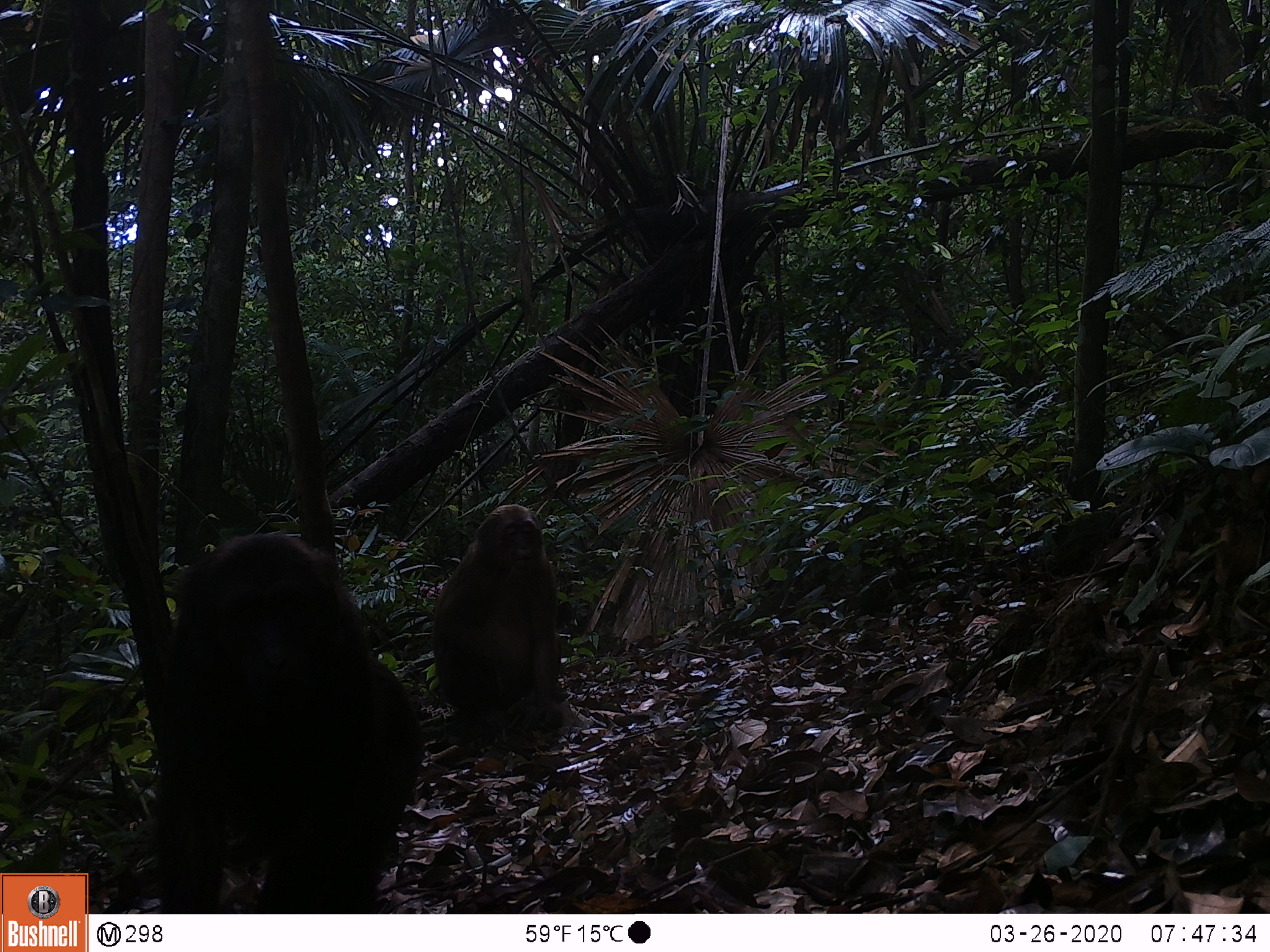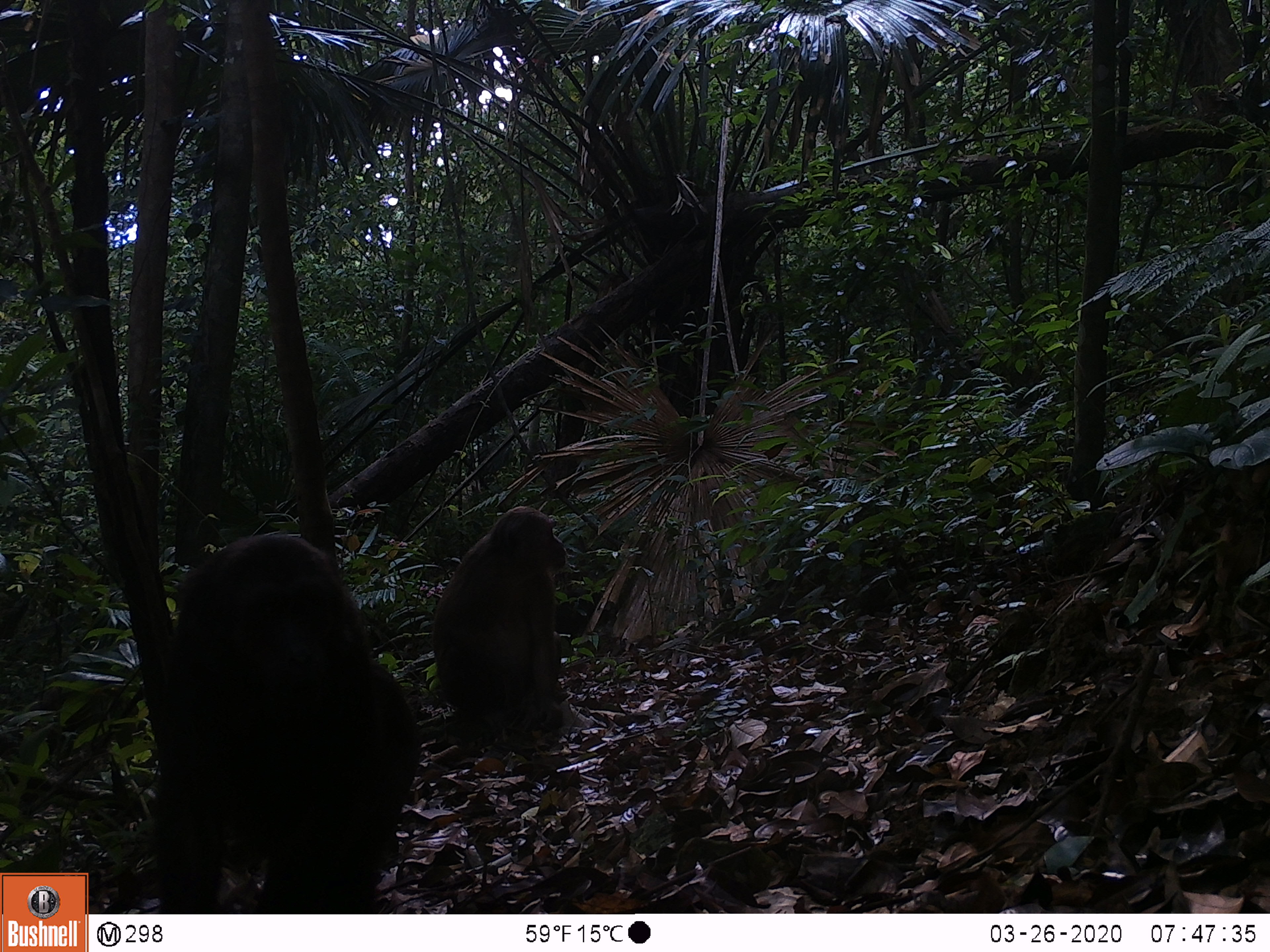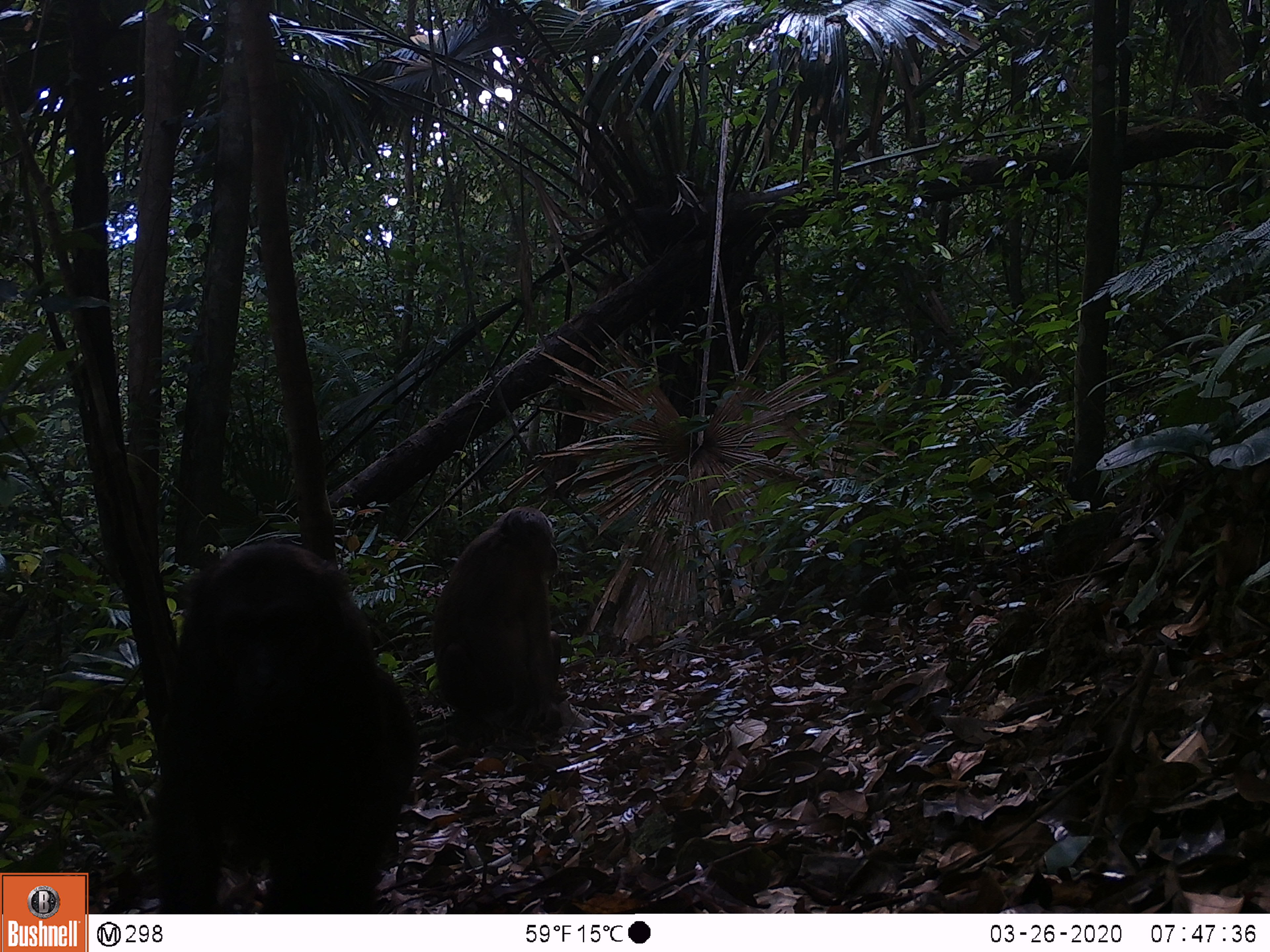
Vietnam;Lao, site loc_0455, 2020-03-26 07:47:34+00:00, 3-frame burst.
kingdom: Animalia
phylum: Chordata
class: Mammalia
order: Primates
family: Cercopithecidae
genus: Macaca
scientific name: Macaca arctoides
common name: stump-tailed macaque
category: stump tailed macaque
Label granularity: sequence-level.